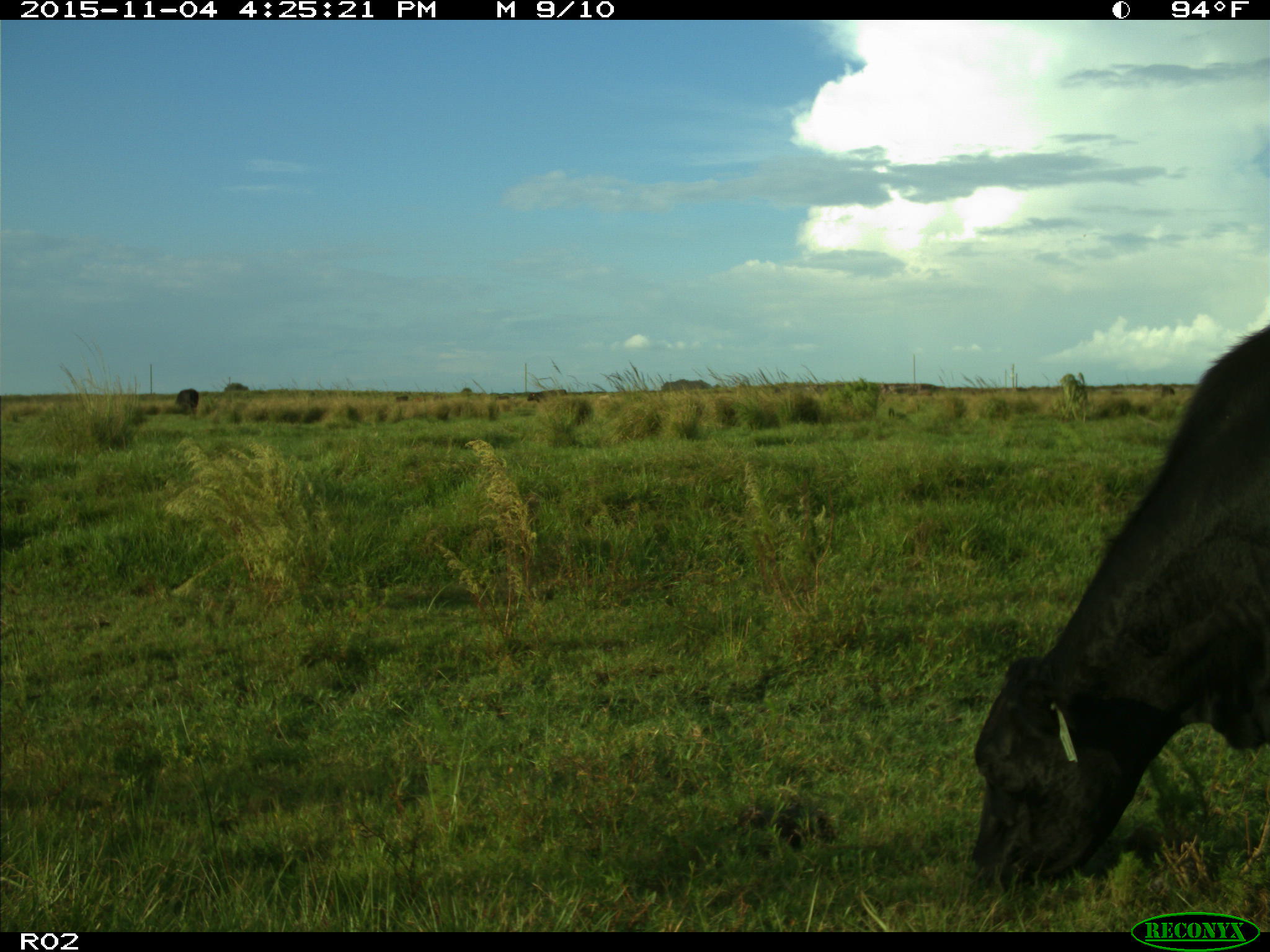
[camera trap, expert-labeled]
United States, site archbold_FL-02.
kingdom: Animalia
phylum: Chordata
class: Mammalia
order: Artiodactyla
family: Bovidae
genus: Bos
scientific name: Bos taurus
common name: domestic cow